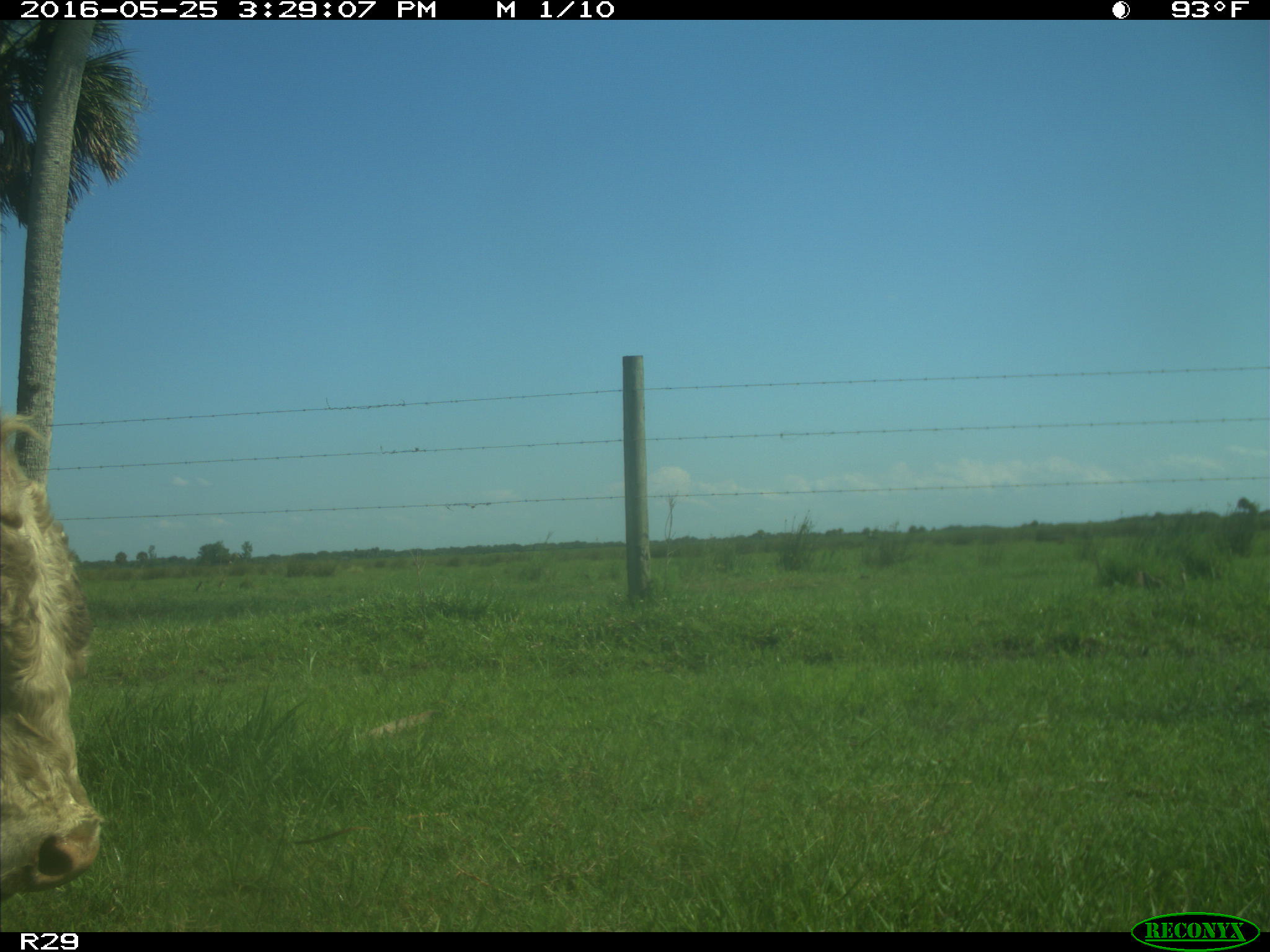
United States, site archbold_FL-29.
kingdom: Animalia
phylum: Chordata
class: Mammalia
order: Artiodactyla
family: Bovidae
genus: Bos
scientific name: Bos taurus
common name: domestic cow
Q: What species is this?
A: Bos taurus (domestic cow).